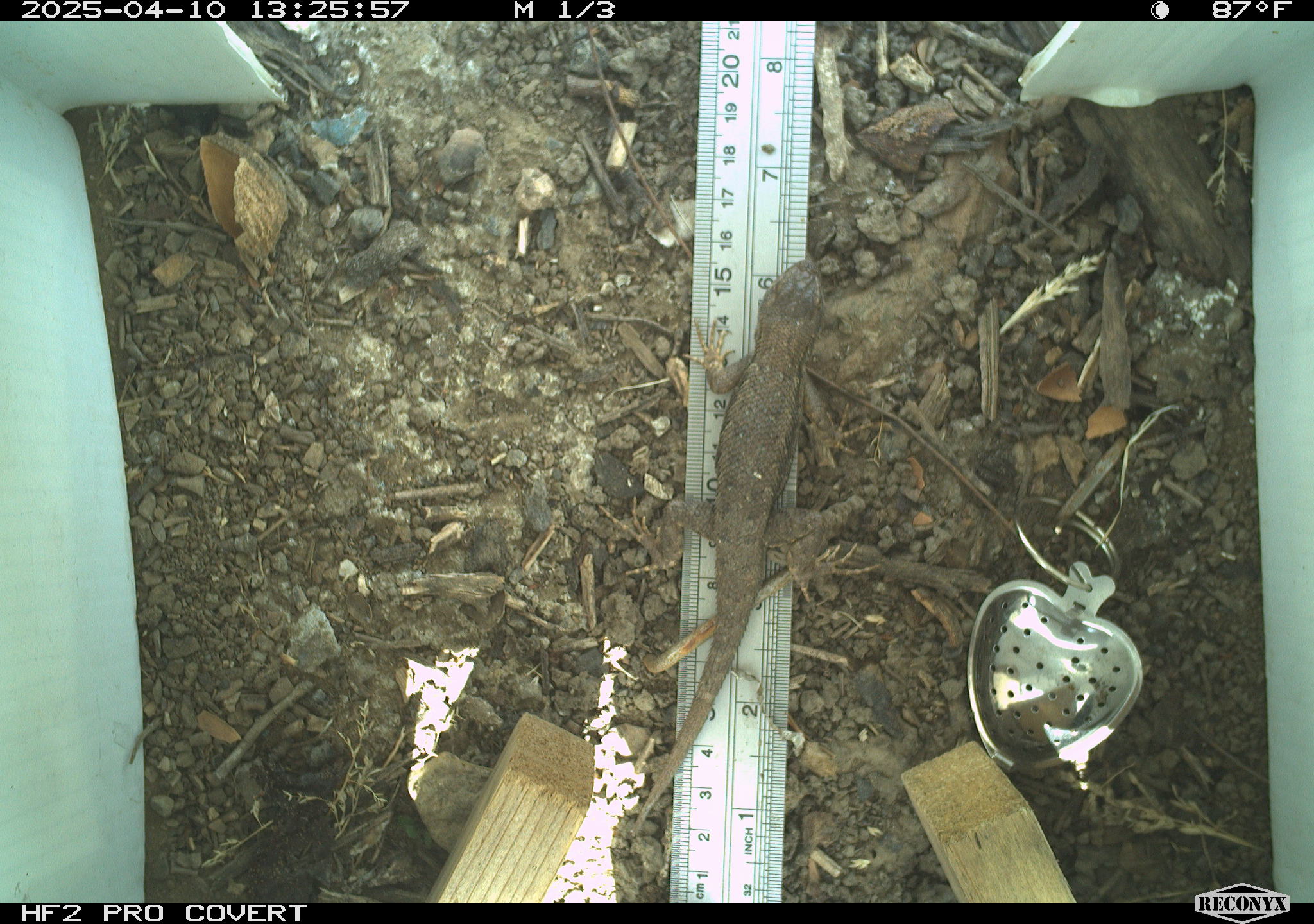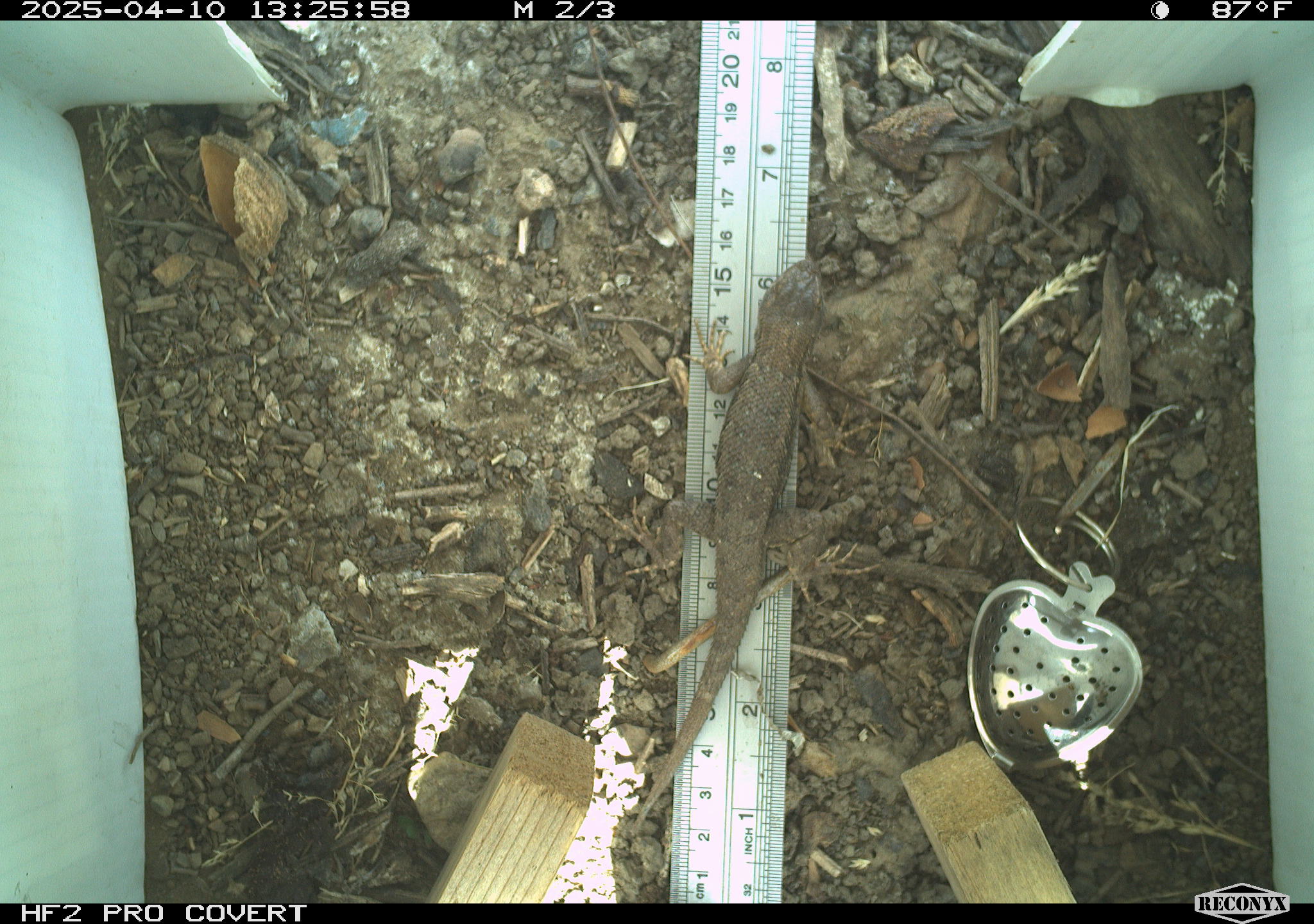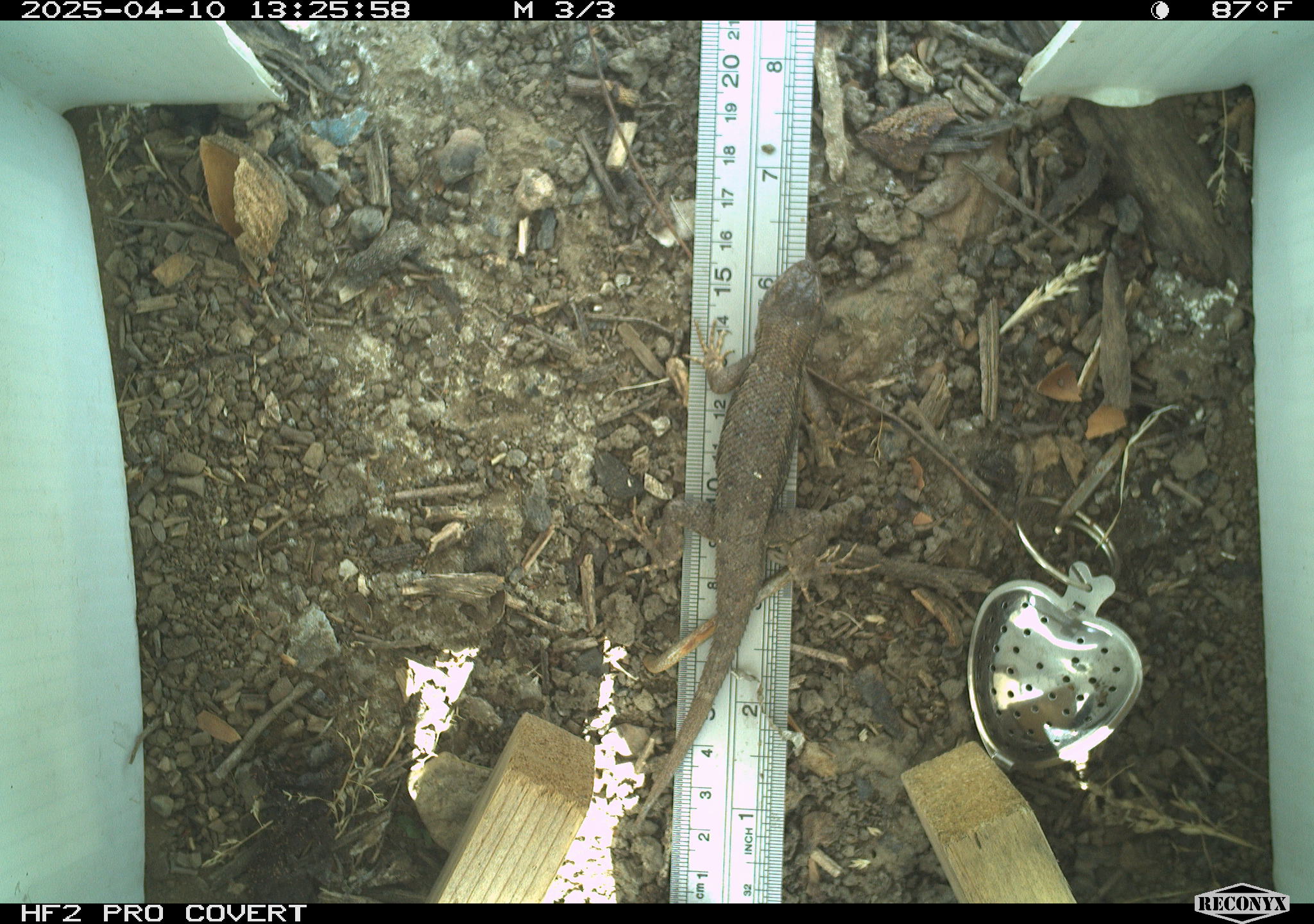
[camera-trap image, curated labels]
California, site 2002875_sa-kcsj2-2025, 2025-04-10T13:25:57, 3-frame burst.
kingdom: Animalia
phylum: Chordata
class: Reptilia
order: Squamata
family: Phrynosomatidae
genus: Sceloporus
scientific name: Sceloporus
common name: spiny lizards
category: sceloporus species